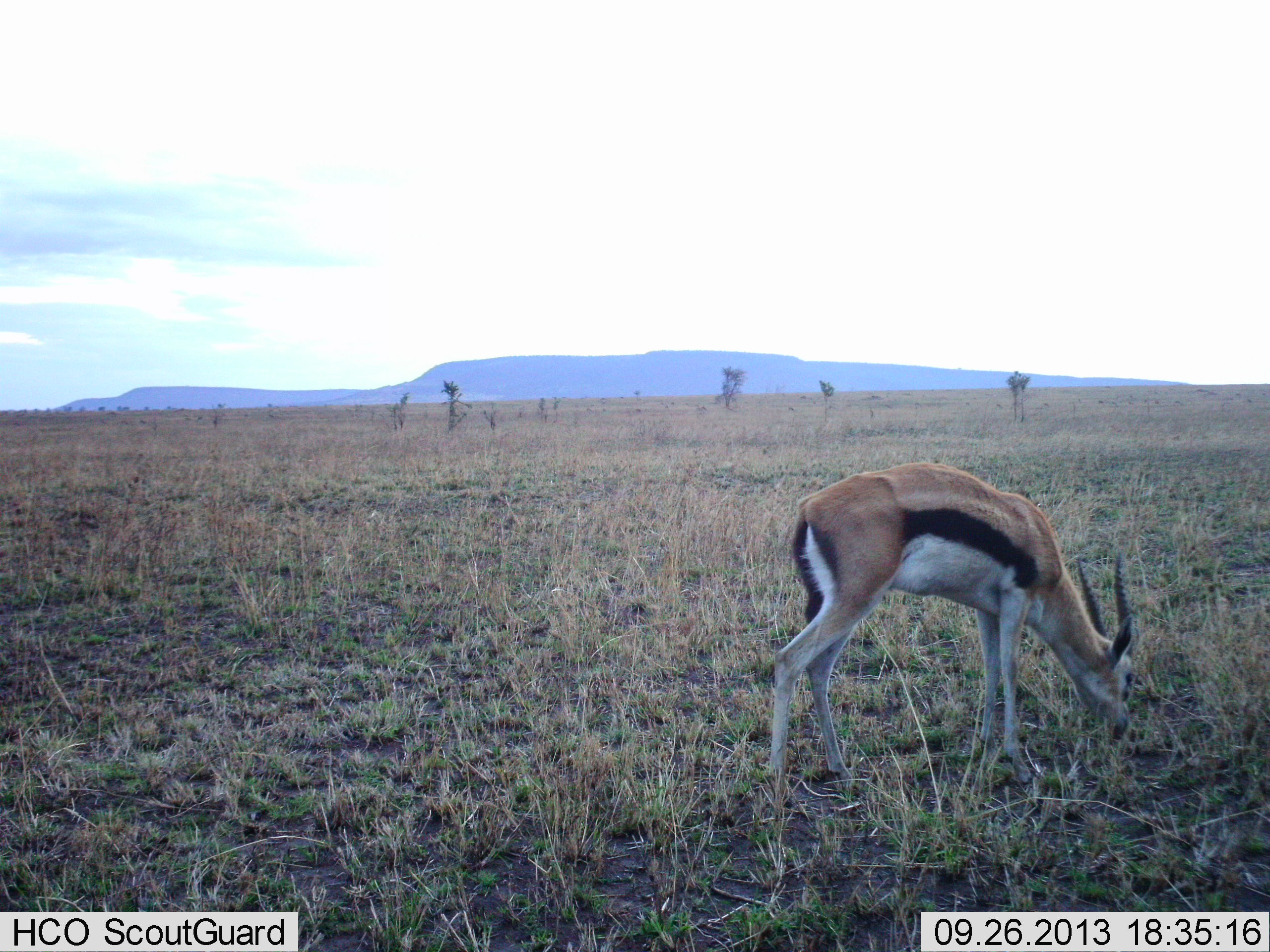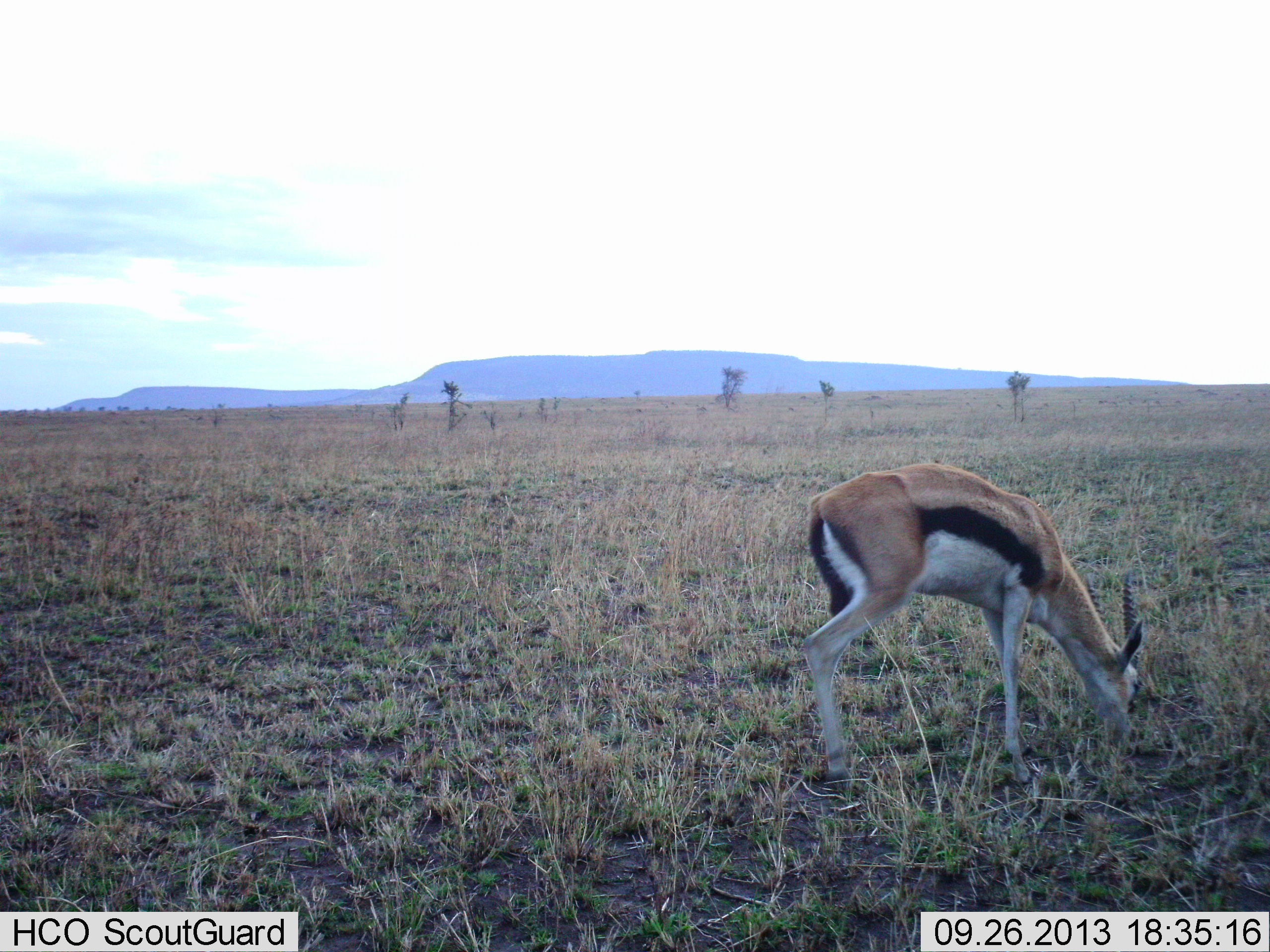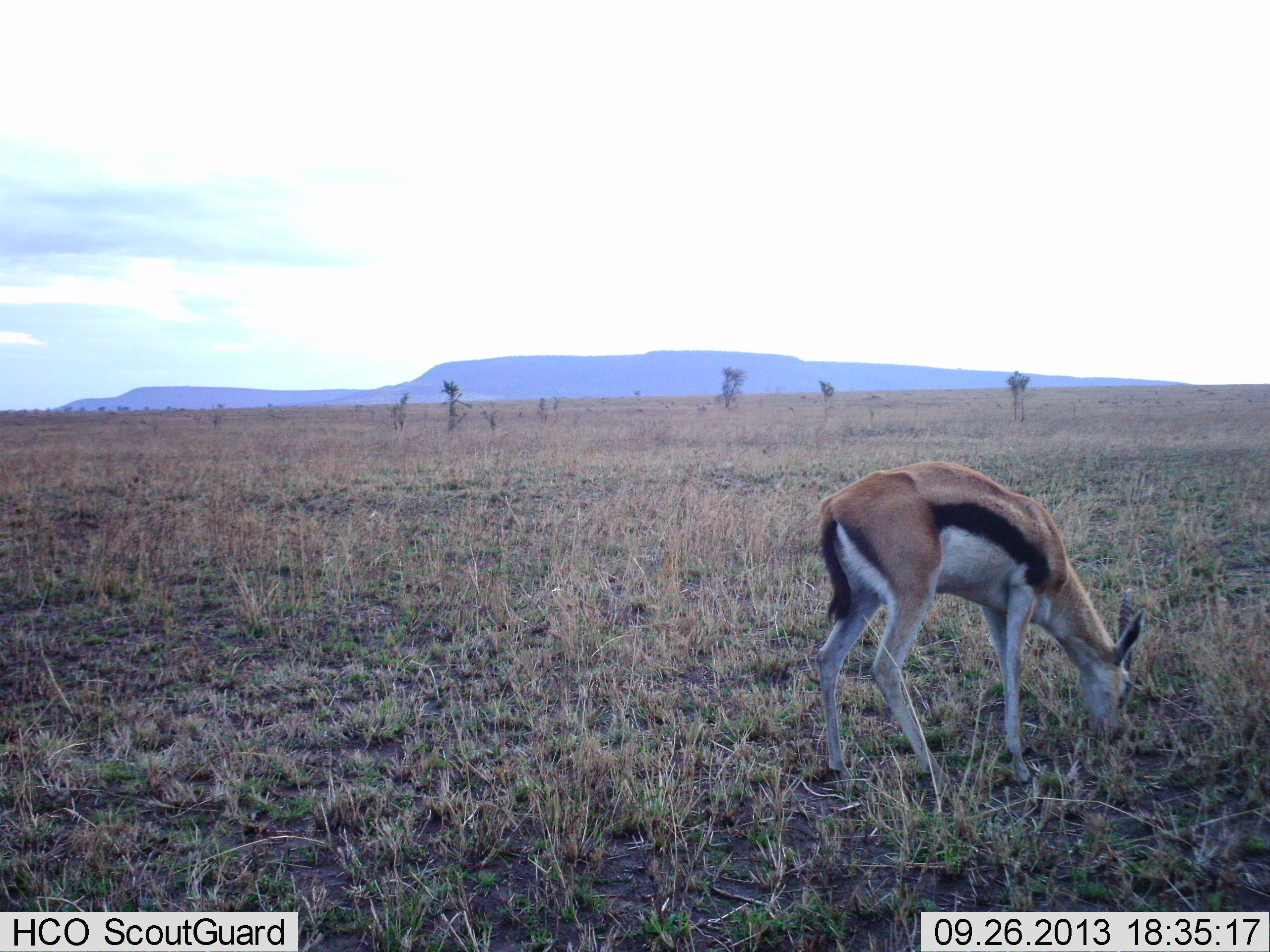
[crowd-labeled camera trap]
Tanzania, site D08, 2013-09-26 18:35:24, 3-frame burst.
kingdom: Animalia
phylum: Chordata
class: Mammalia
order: Artiodactyla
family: Bovidae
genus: Eudorcas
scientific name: Eudorcas thomsonii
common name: thomson's gazelle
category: gazellethomsons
Gazellethomsons (thomson's gazelle) (Eudorcas thomsonii), count 1. Behavior (volunteer vote fractions): standing 14%, resting 0%, moving 0%, interacting 0%. Young present (vote fraction): 5%. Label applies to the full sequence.